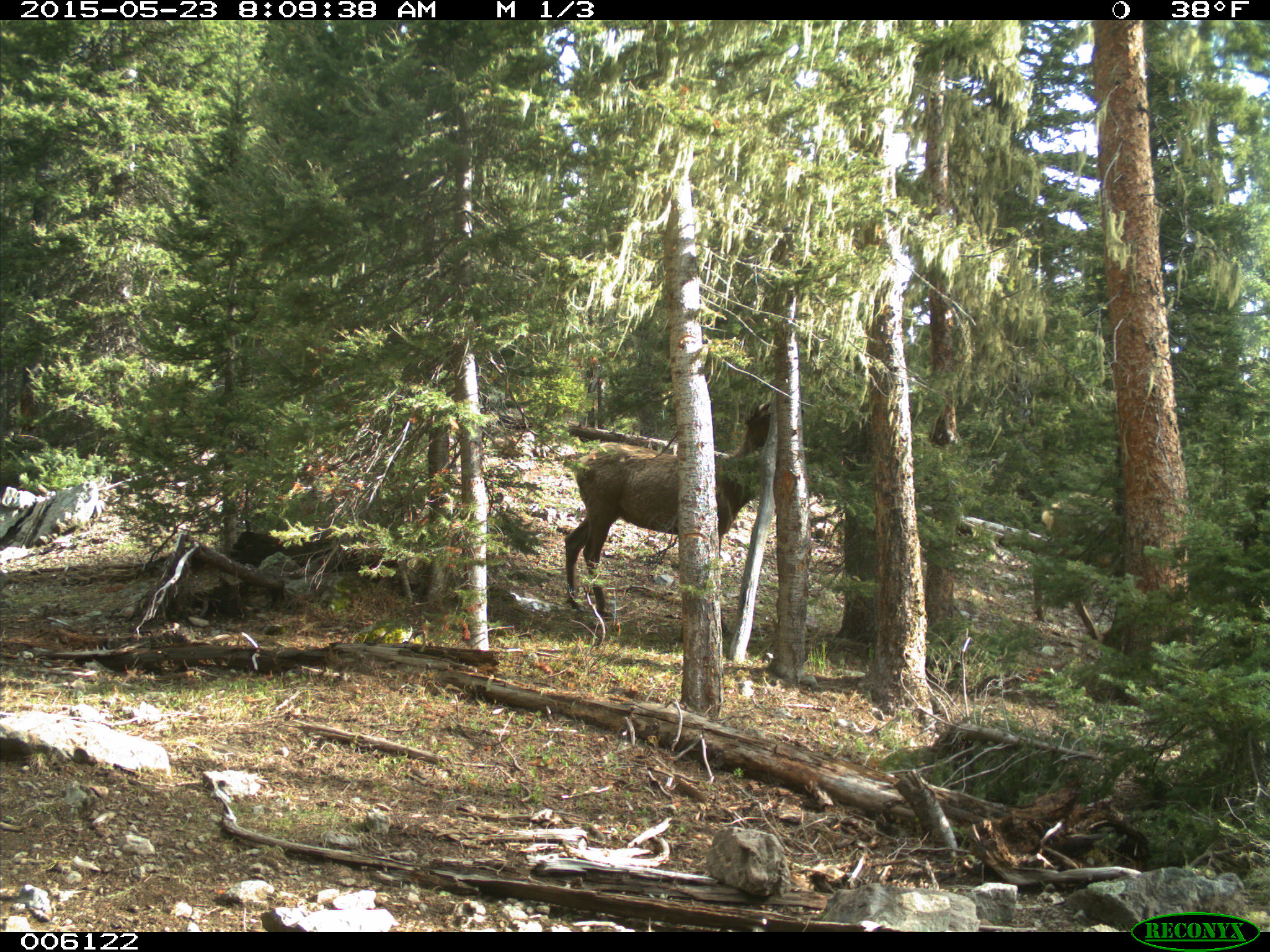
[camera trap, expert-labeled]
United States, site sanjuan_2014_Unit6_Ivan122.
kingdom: Animalia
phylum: Chordata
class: Mammalia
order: Artiodactyla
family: Cervidae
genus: Cervus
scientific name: Cervus elaphus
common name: red deer